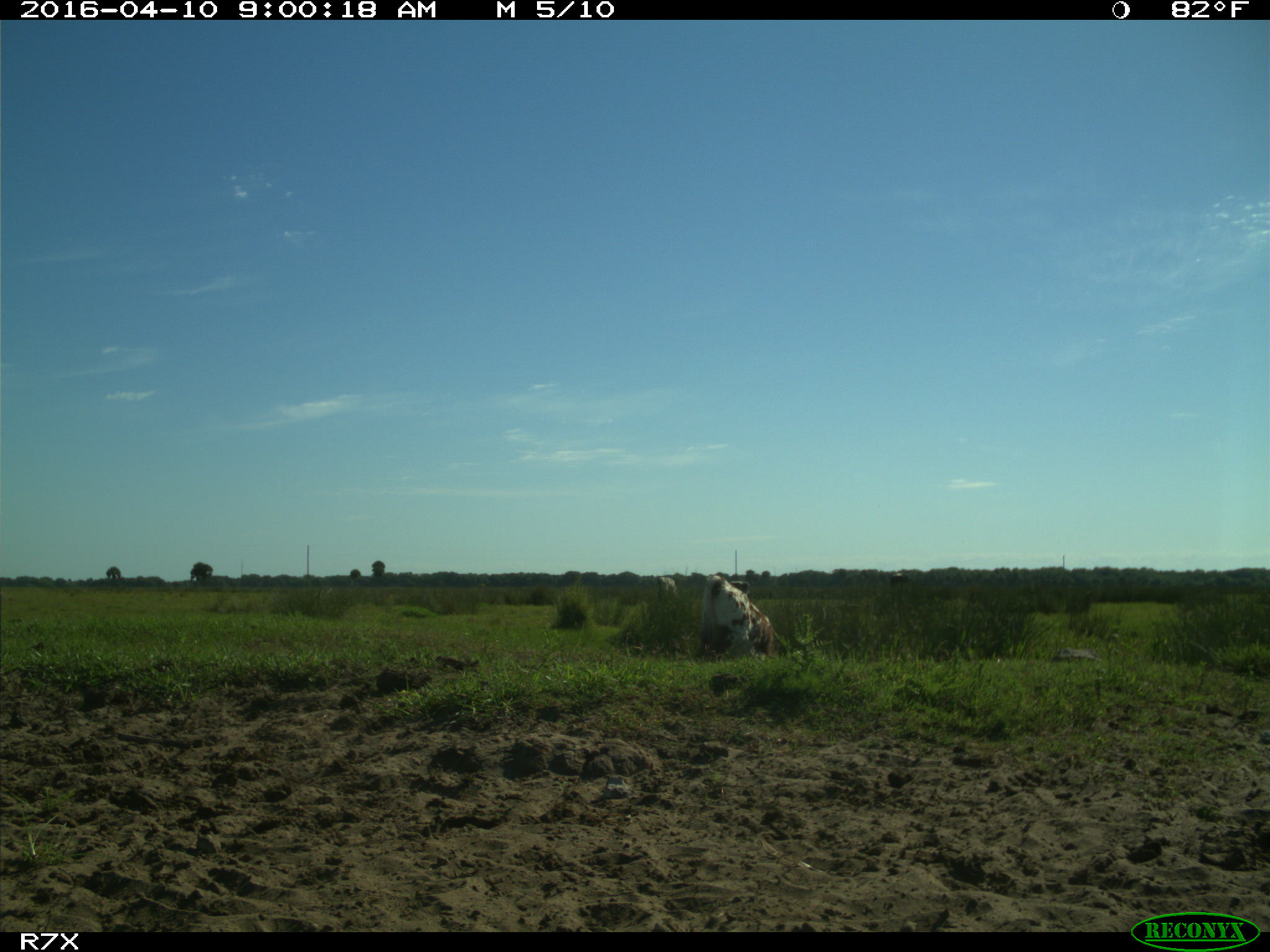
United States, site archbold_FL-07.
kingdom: Animalia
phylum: Chordata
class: Mammalia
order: Artiodactyla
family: Bovidae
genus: Bos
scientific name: Bos taurus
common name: domestic cow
Bos taurus (domestic cow).